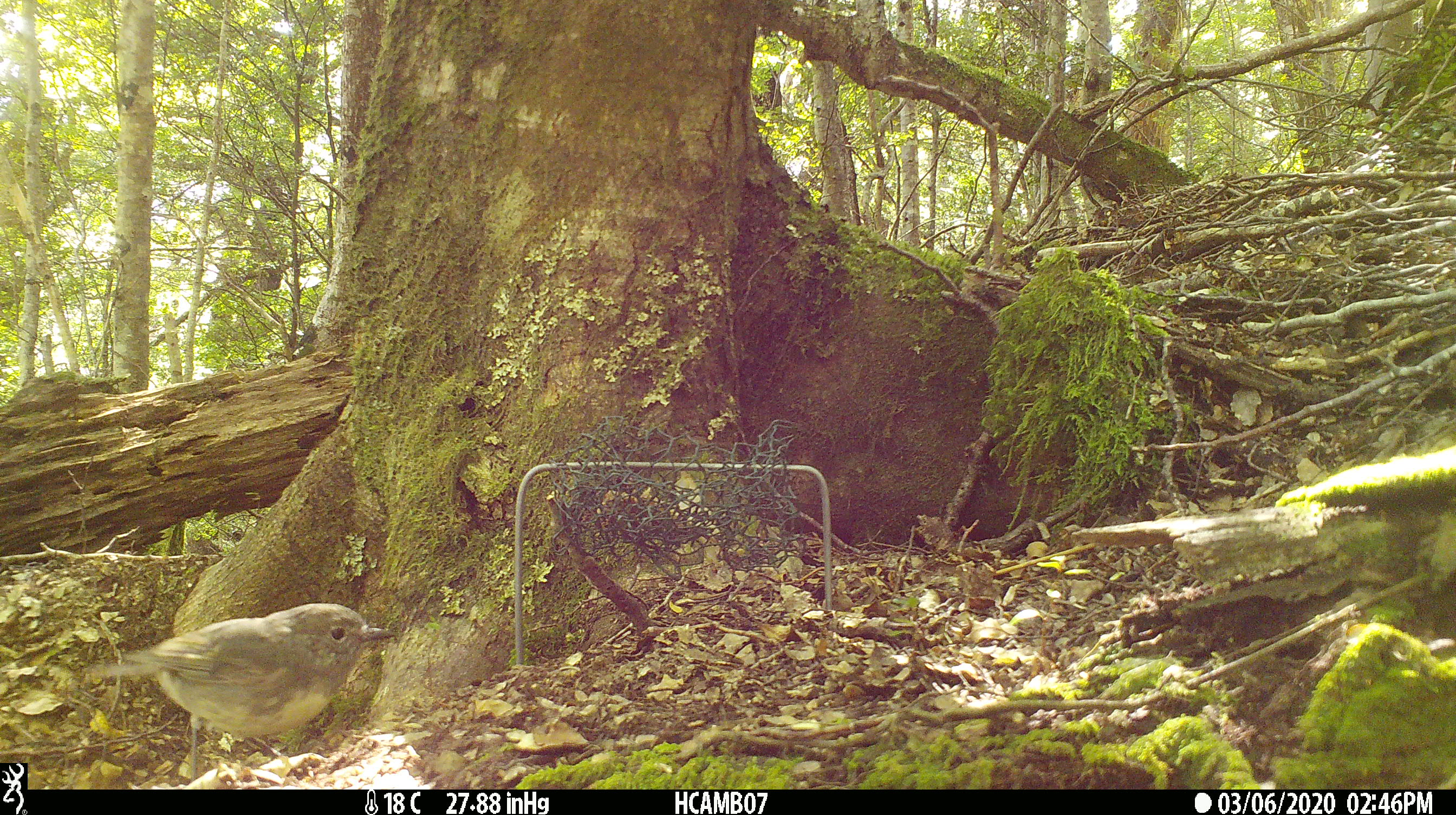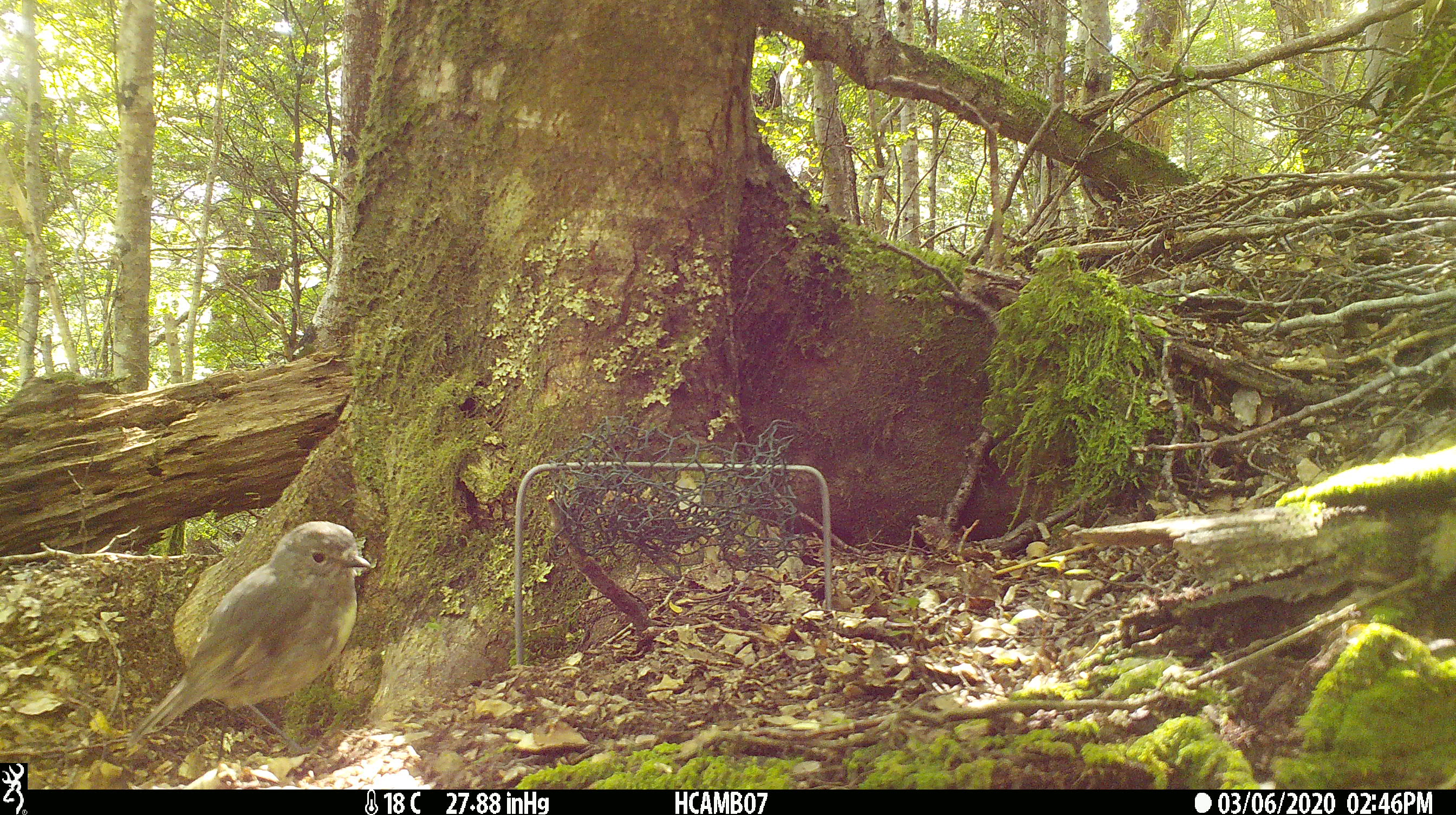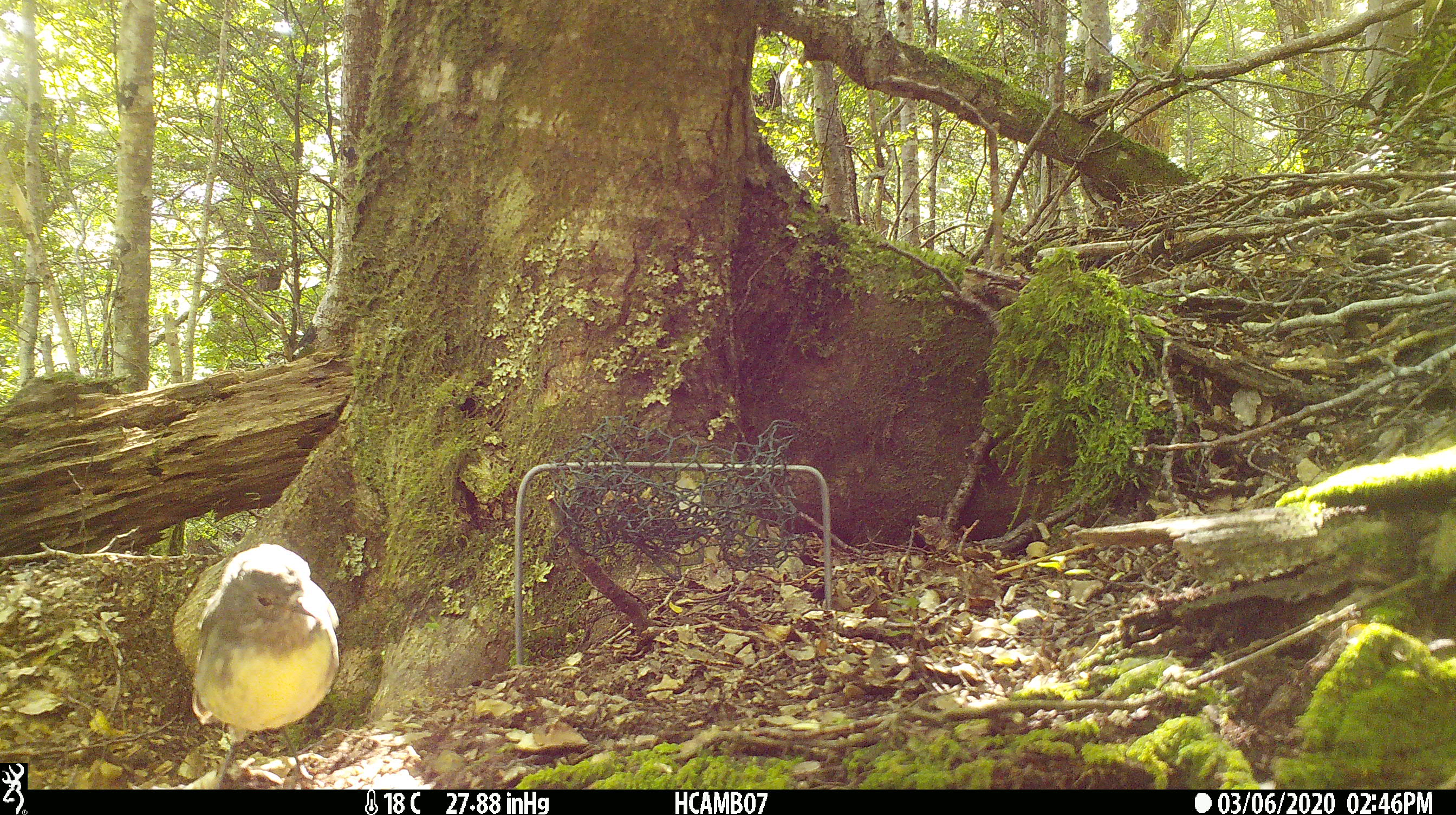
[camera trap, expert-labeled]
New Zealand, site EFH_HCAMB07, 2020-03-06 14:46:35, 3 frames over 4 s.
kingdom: Animalia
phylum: Chordata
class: Aves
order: Passeriformes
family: Petroicidae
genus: Petroica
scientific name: Petroica australis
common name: new zealand robin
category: robin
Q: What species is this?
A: Robin (new zealand robin) (Petroica australis).